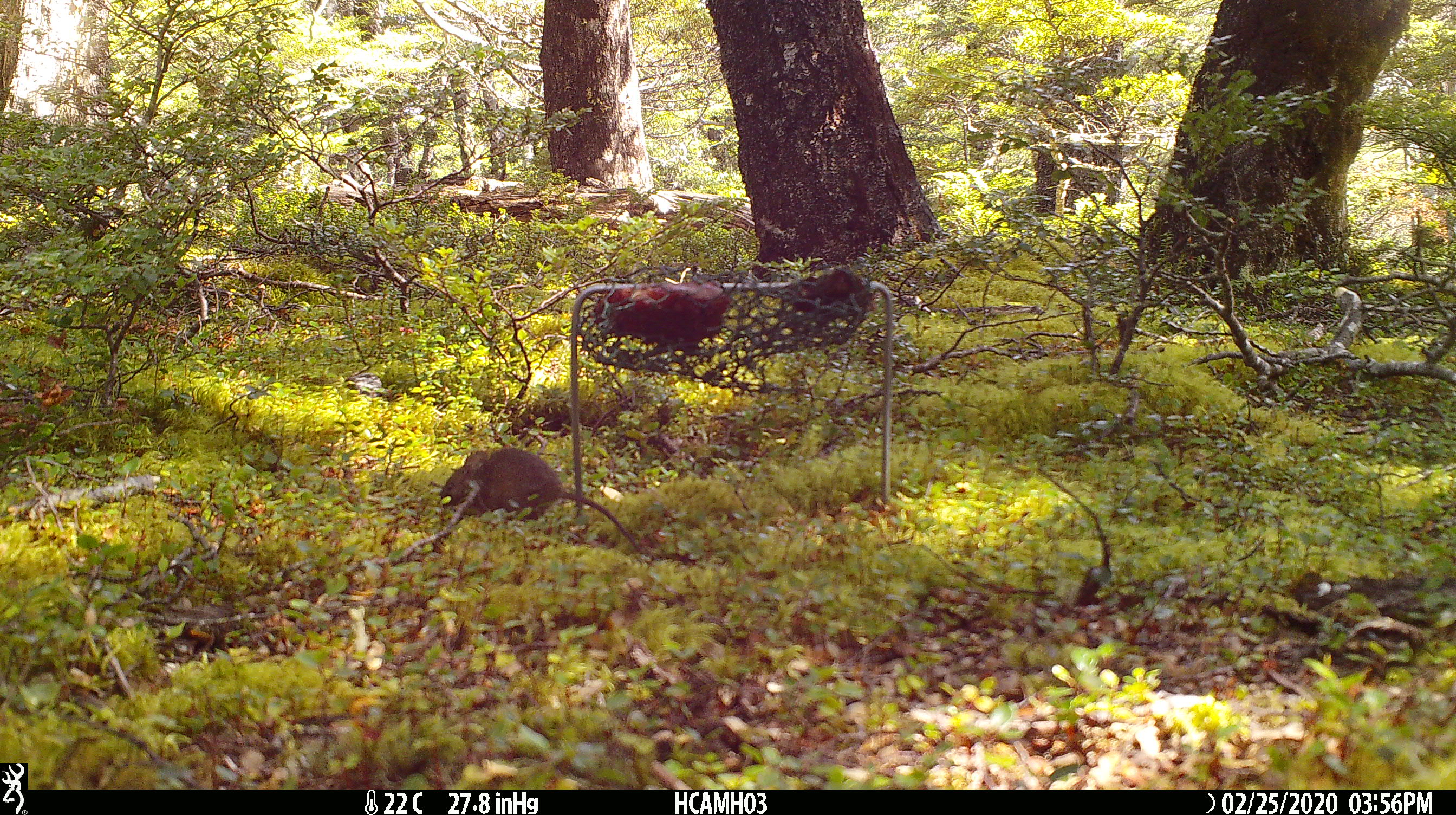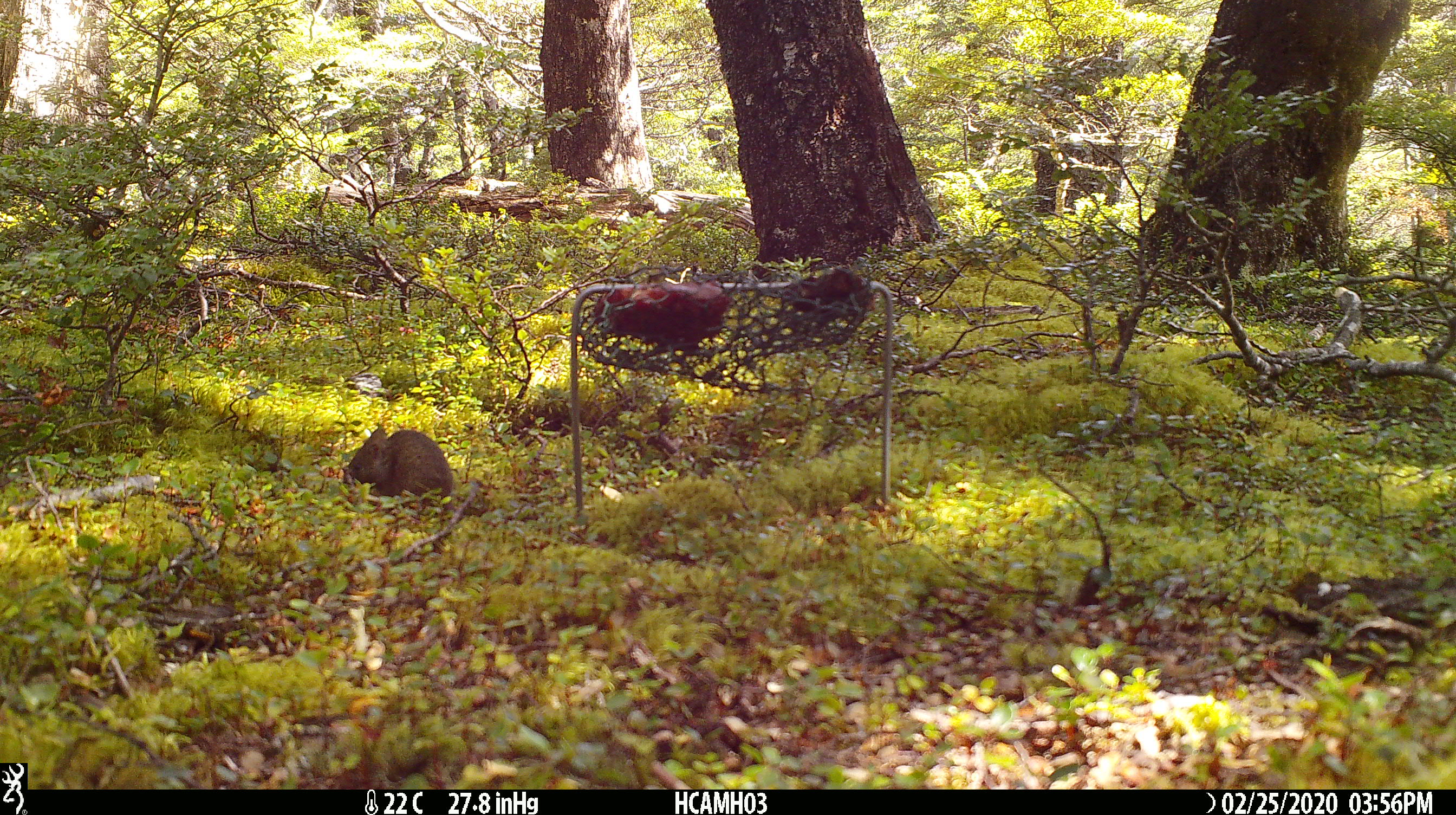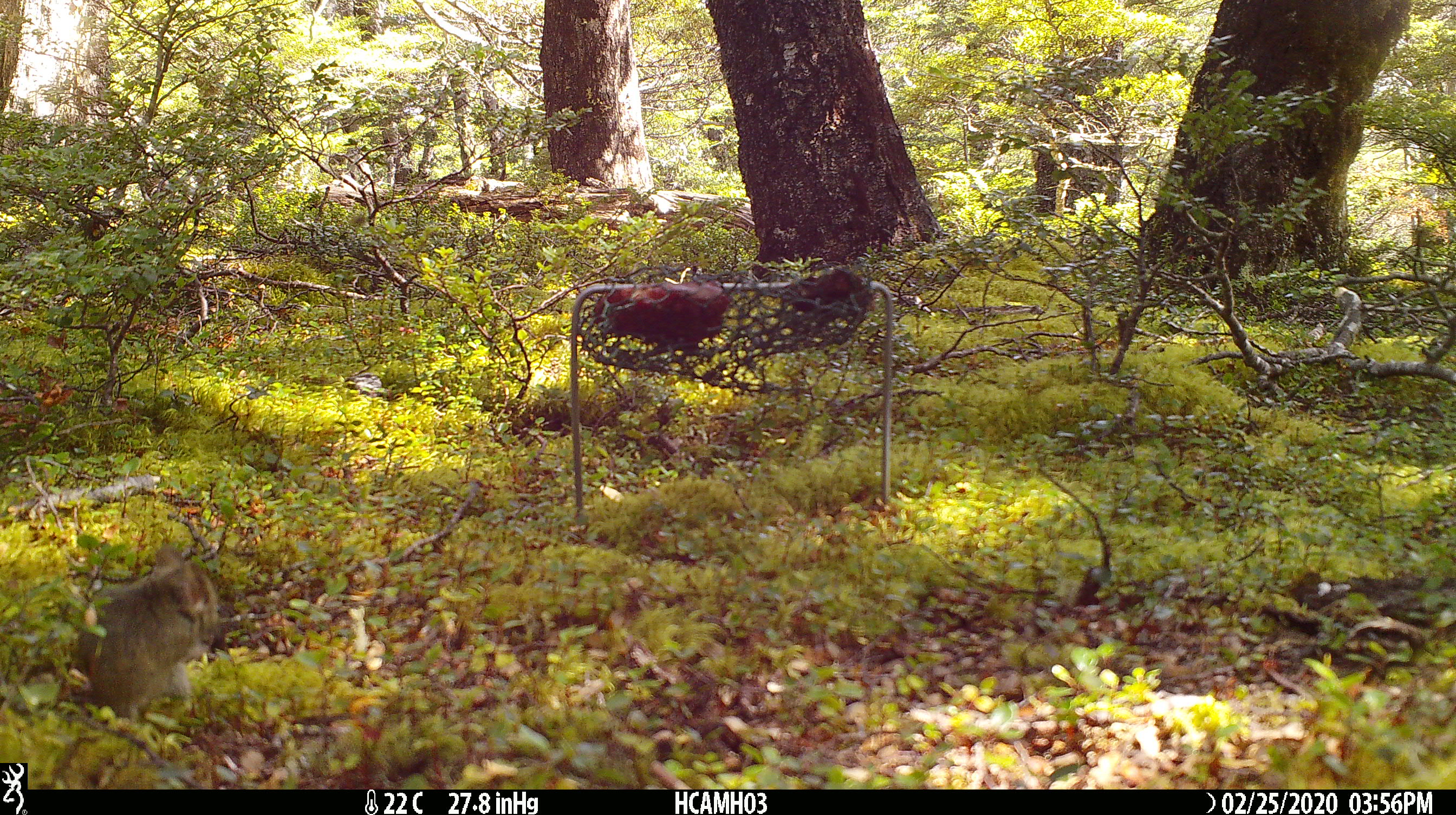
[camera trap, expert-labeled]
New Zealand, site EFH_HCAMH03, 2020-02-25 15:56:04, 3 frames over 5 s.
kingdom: Animalia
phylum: Chordata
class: Mammalia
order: Rodentia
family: Muridae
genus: Mus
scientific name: Mus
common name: mouse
Mouse (Mus).